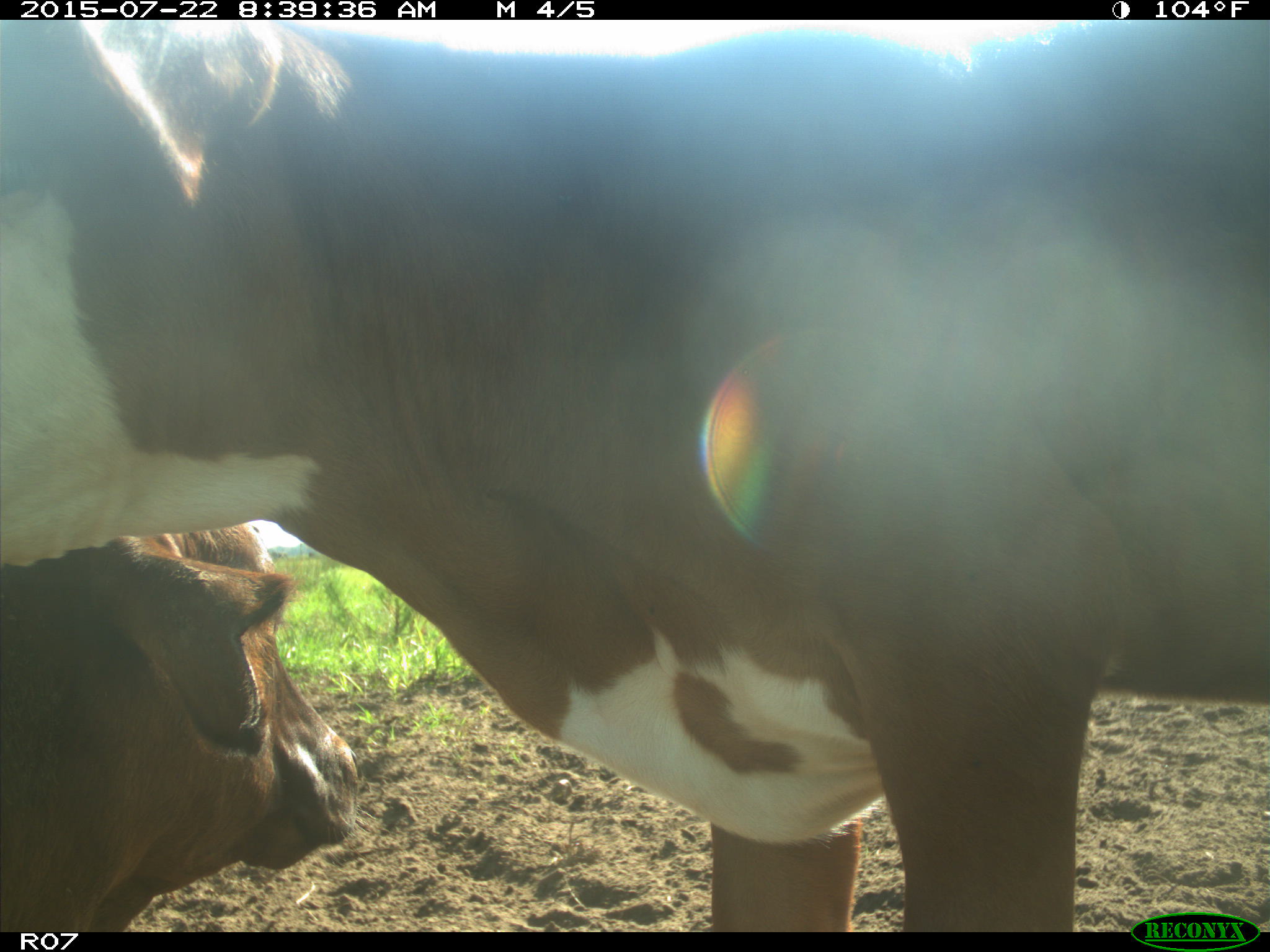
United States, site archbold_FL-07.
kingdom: Animalia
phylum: Chordata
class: Mammalia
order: Artiodactyla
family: Bovidae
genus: Bos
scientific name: Bos taurus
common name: domestic cow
Bos taurus (domestic cow).